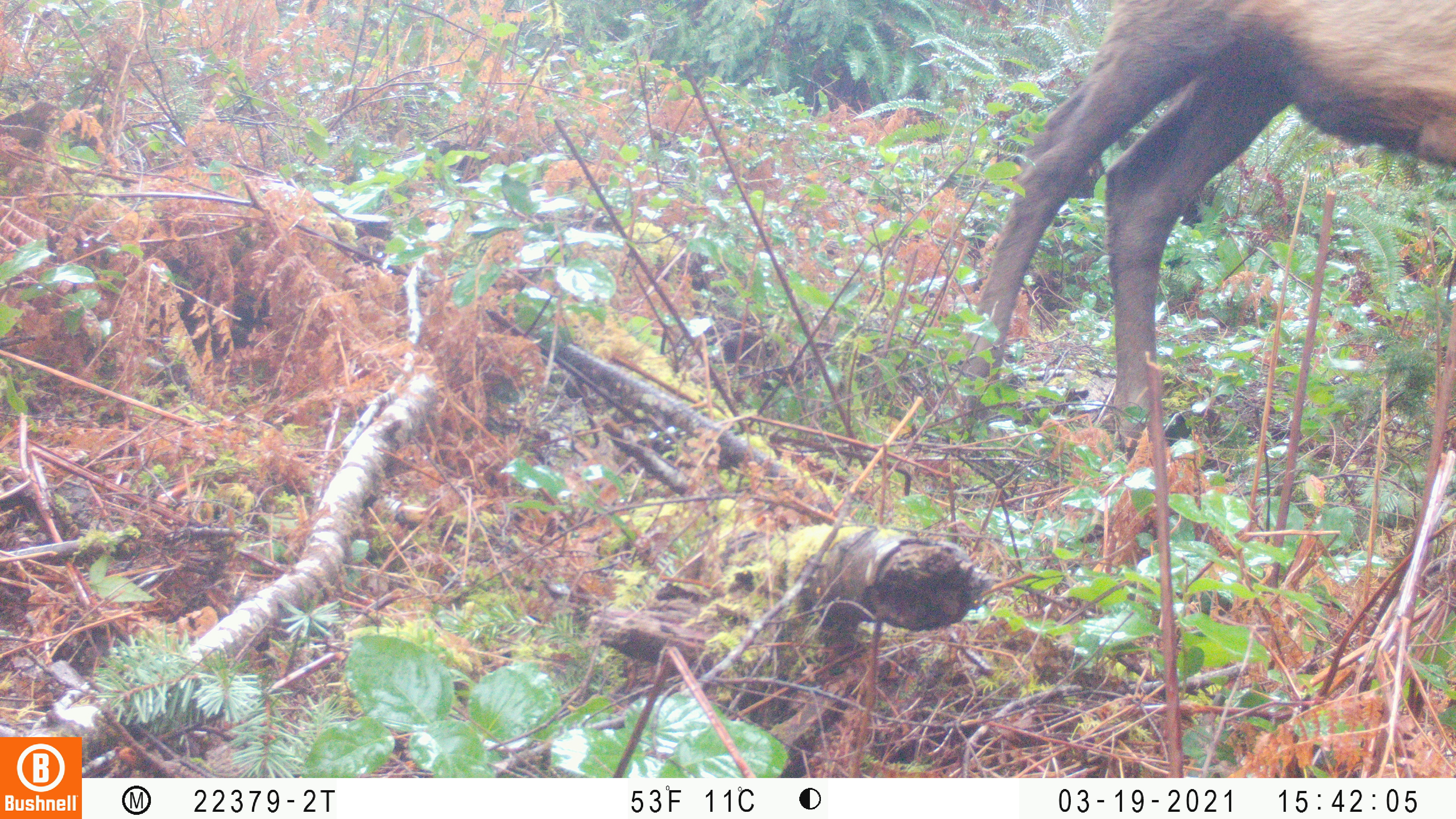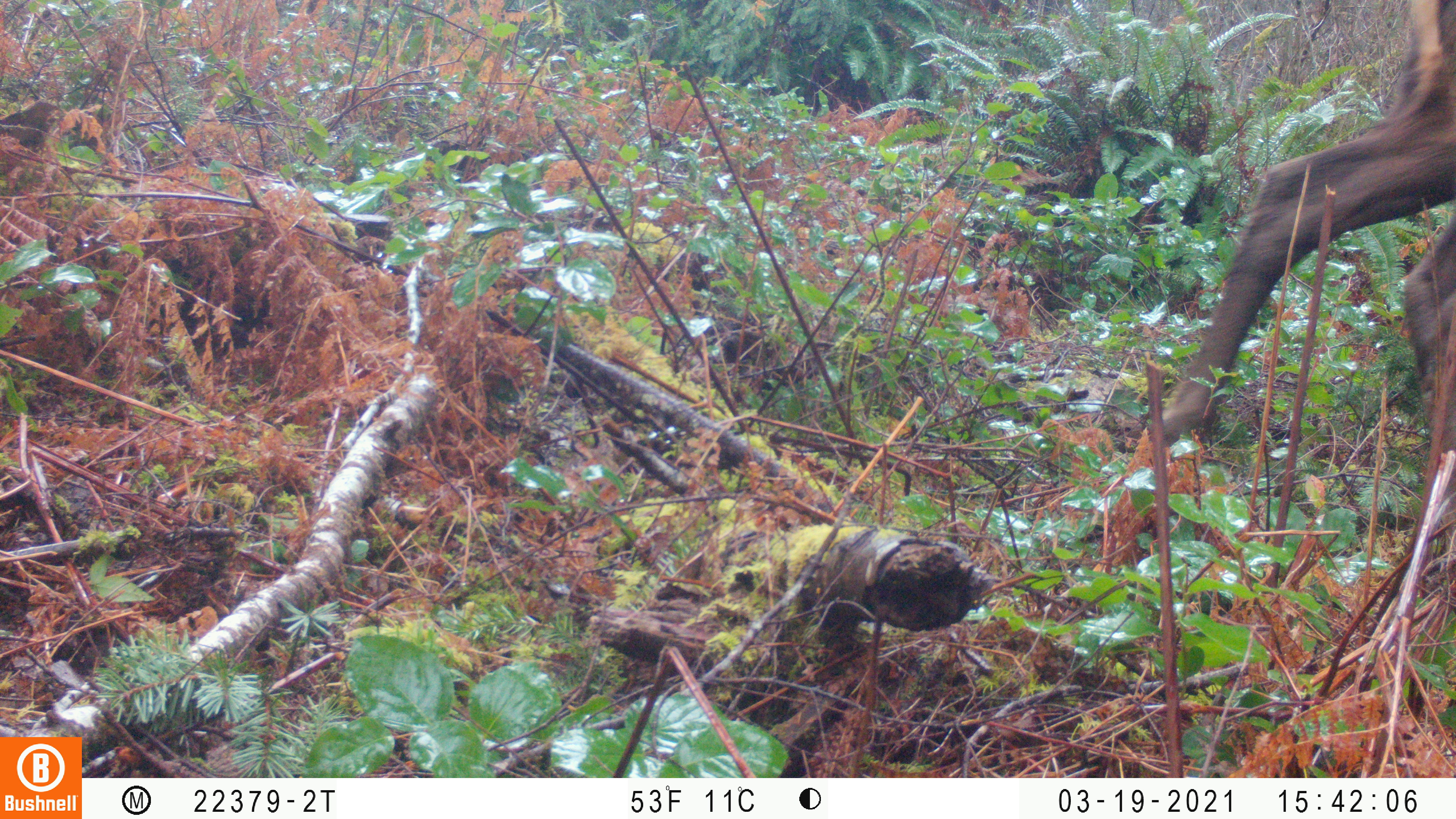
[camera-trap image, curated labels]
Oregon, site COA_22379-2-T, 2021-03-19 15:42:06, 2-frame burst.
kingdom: Animalia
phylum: Chordata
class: Mammalia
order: Artiodactyla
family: Cervidae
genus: Cervus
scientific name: Cervus canadensis roosevelti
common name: roosevelt elk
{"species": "roosevelt elk (Cervus canadensis roosevelti)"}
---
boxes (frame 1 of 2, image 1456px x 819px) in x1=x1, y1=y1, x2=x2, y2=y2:
roosevelt elk: x1=918, y1=0, x2=1455, y2=591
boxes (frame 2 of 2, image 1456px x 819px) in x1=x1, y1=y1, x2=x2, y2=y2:
roosevelt elk: x1=1109, y1=2, x2=1455, y2=579